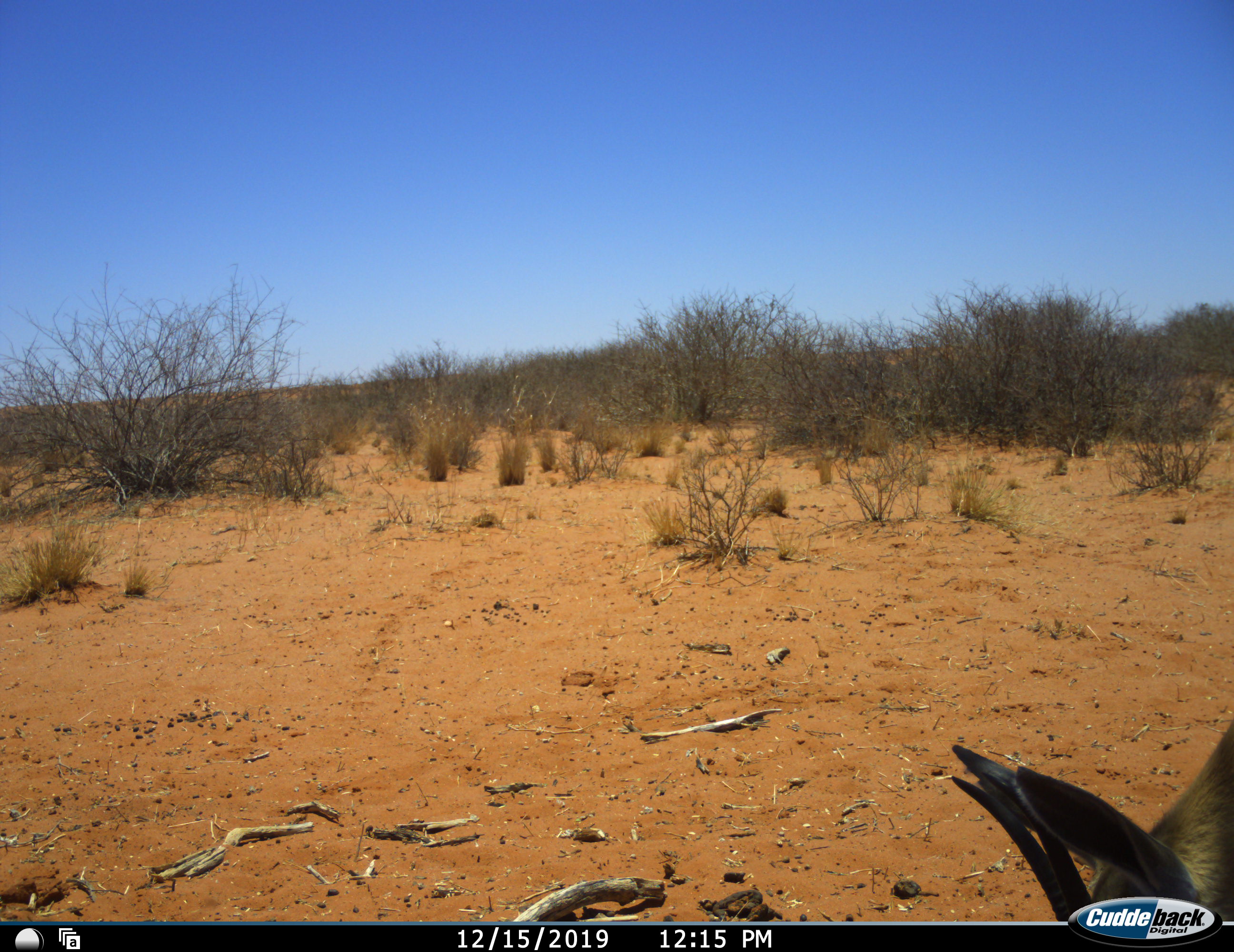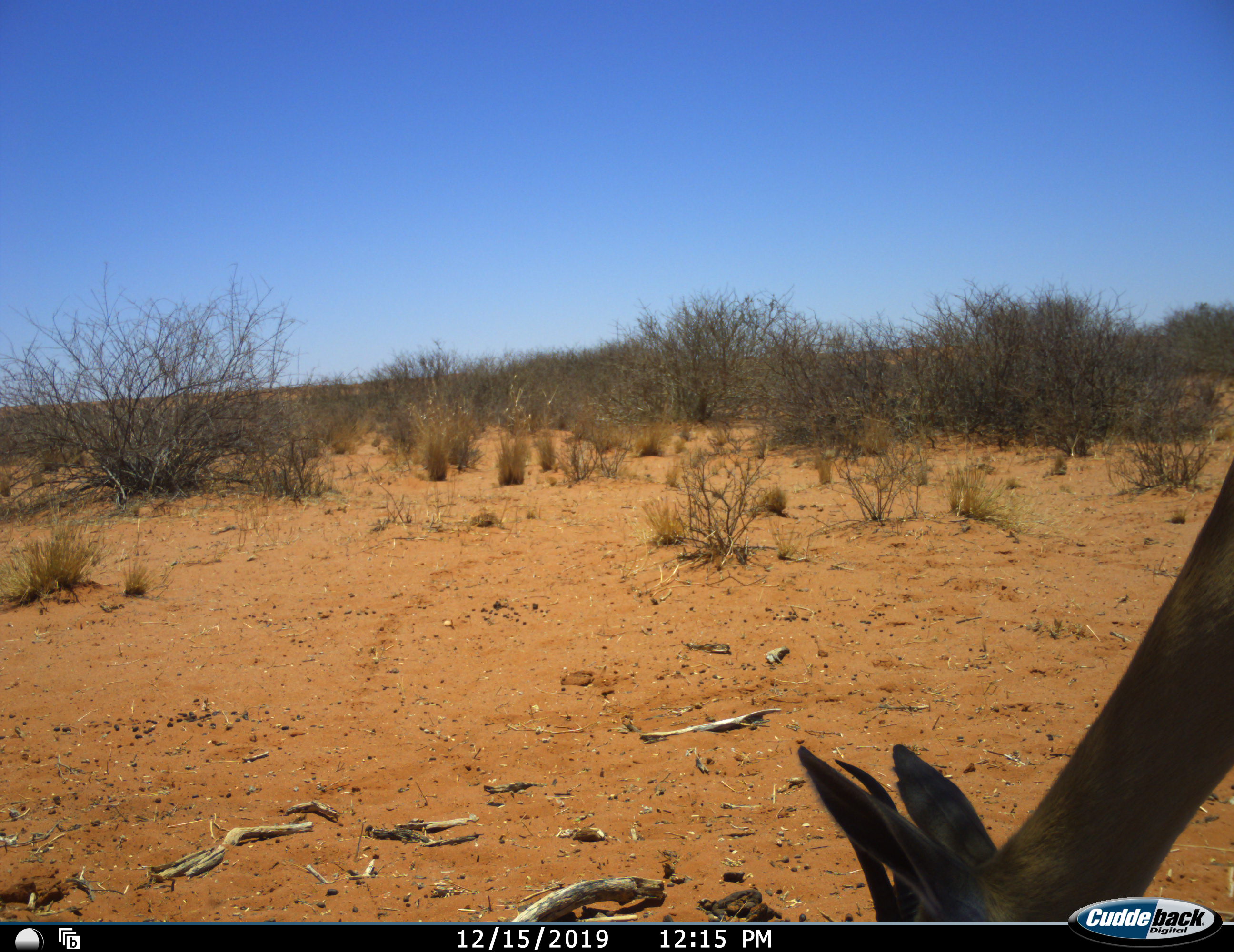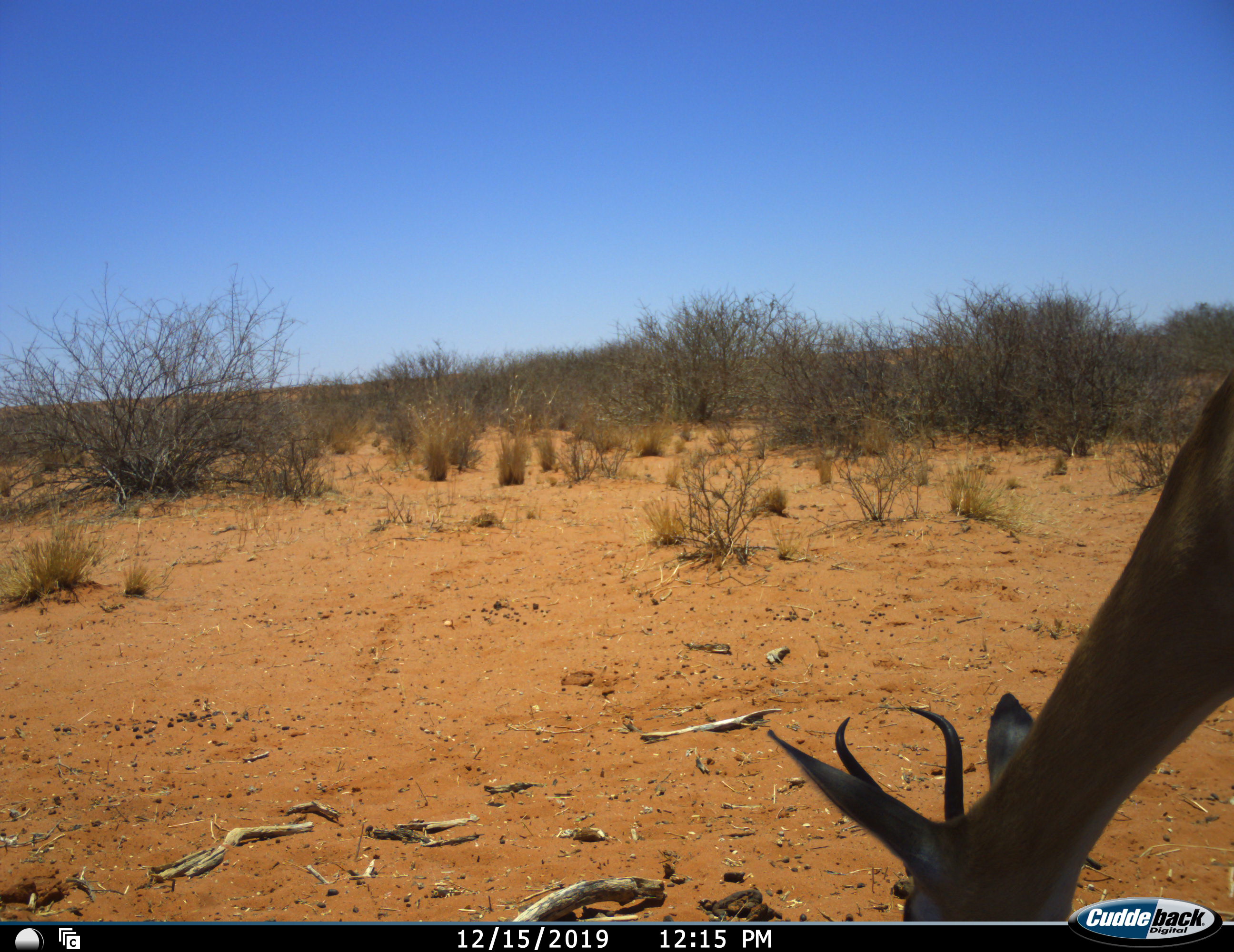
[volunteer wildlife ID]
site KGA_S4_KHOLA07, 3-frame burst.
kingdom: Animalia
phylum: Chordata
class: Mammalia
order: Artiodactyla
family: Bovidae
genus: Antidorcas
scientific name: Antidorcas marsupialis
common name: springbok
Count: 1.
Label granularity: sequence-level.